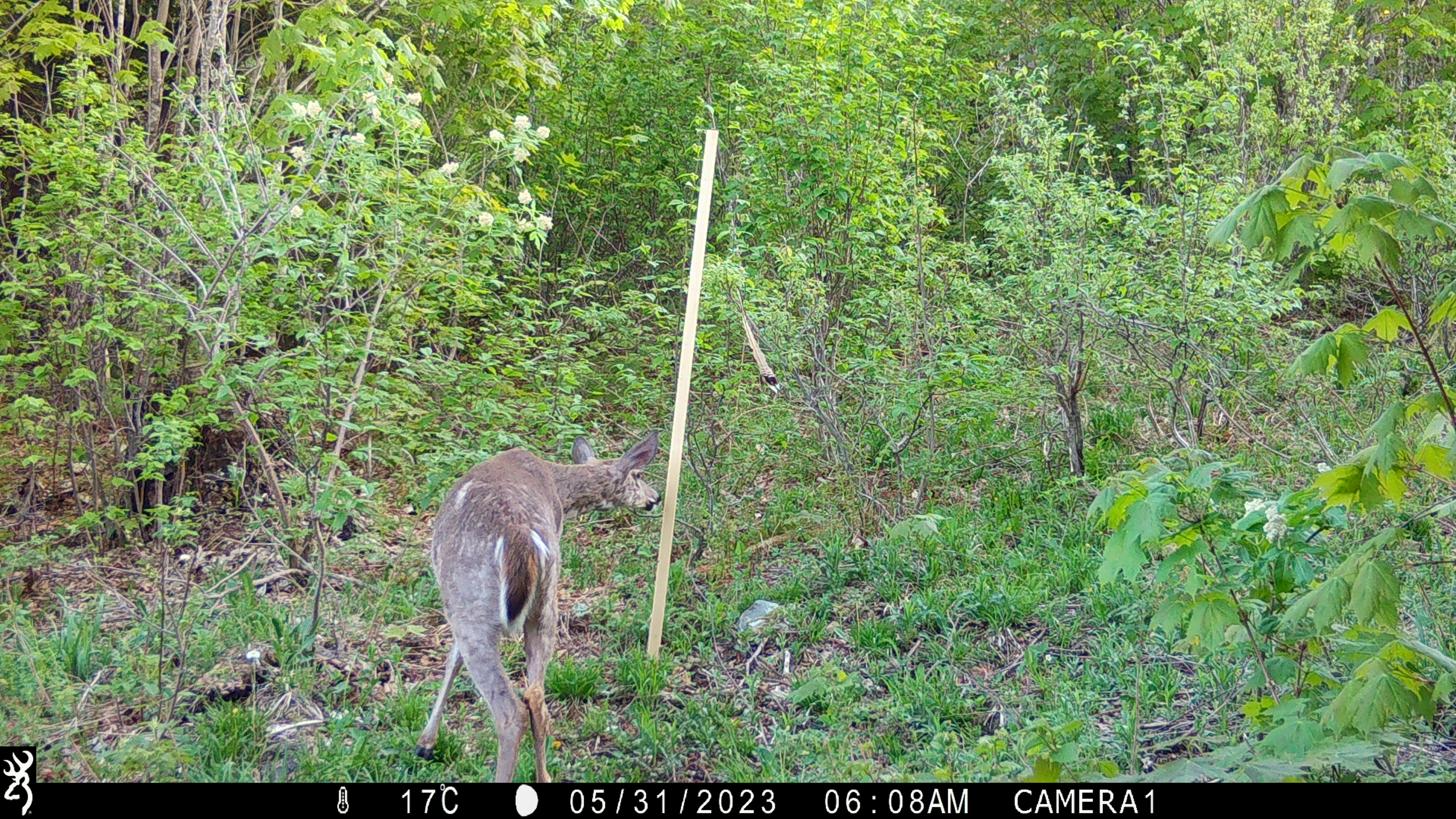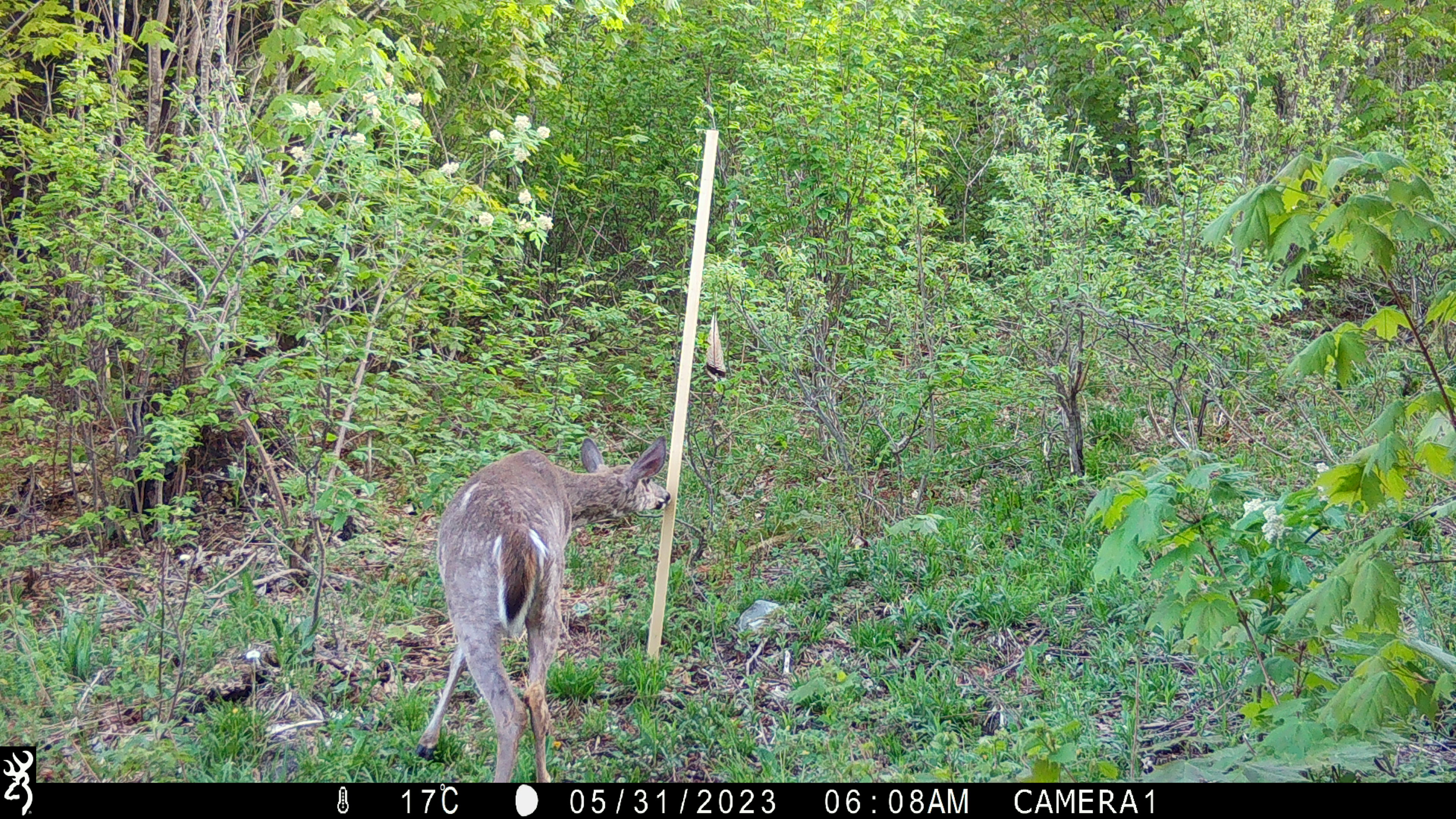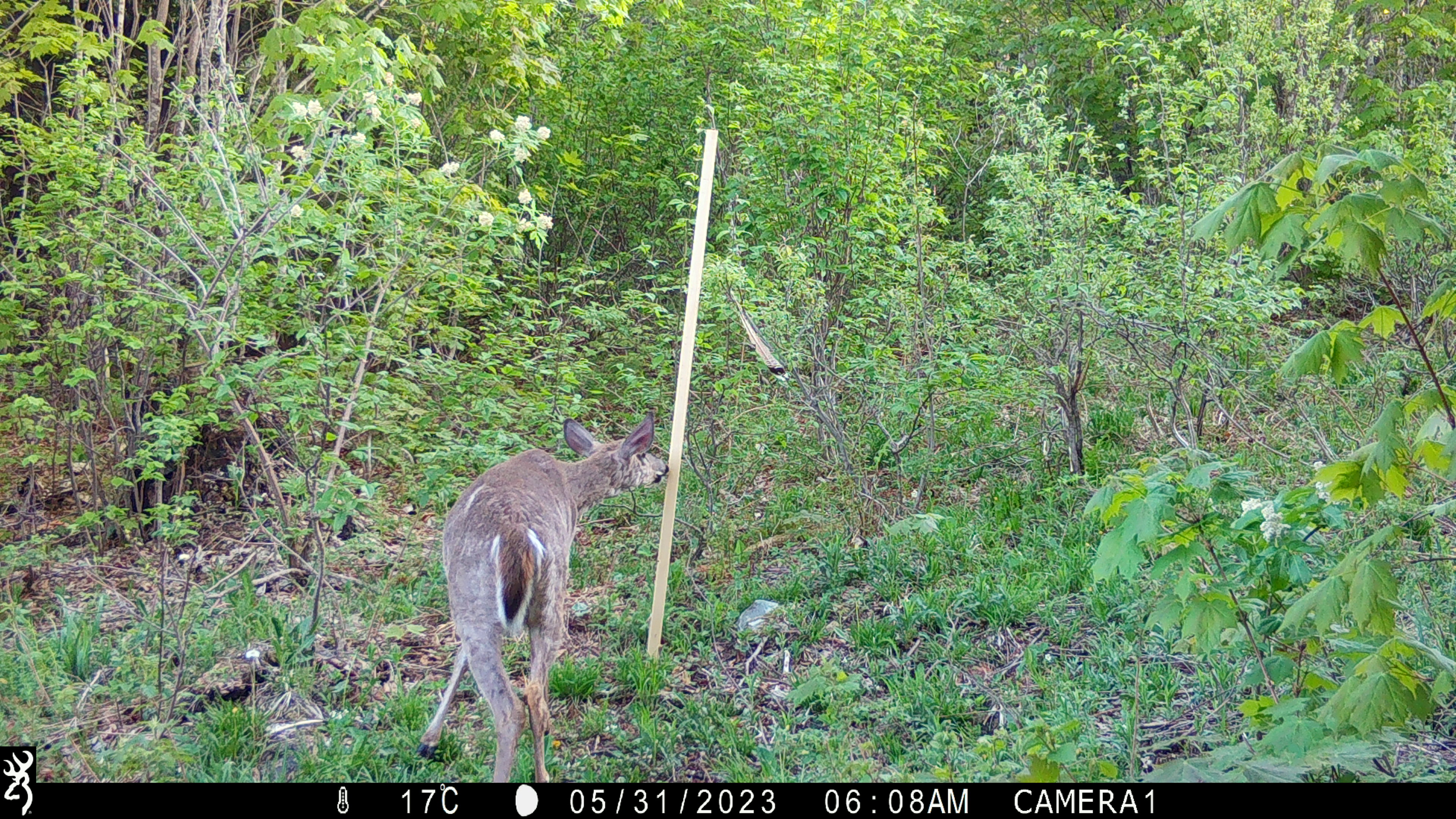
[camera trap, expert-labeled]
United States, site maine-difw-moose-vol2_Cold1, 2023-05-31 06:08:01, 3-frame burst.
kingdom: Animalia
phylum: Chordata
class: Mammalia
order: Artiodactyla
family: Cervidae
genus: Odocoileus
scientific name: Odocoileus virginianus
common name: white-tailed deer